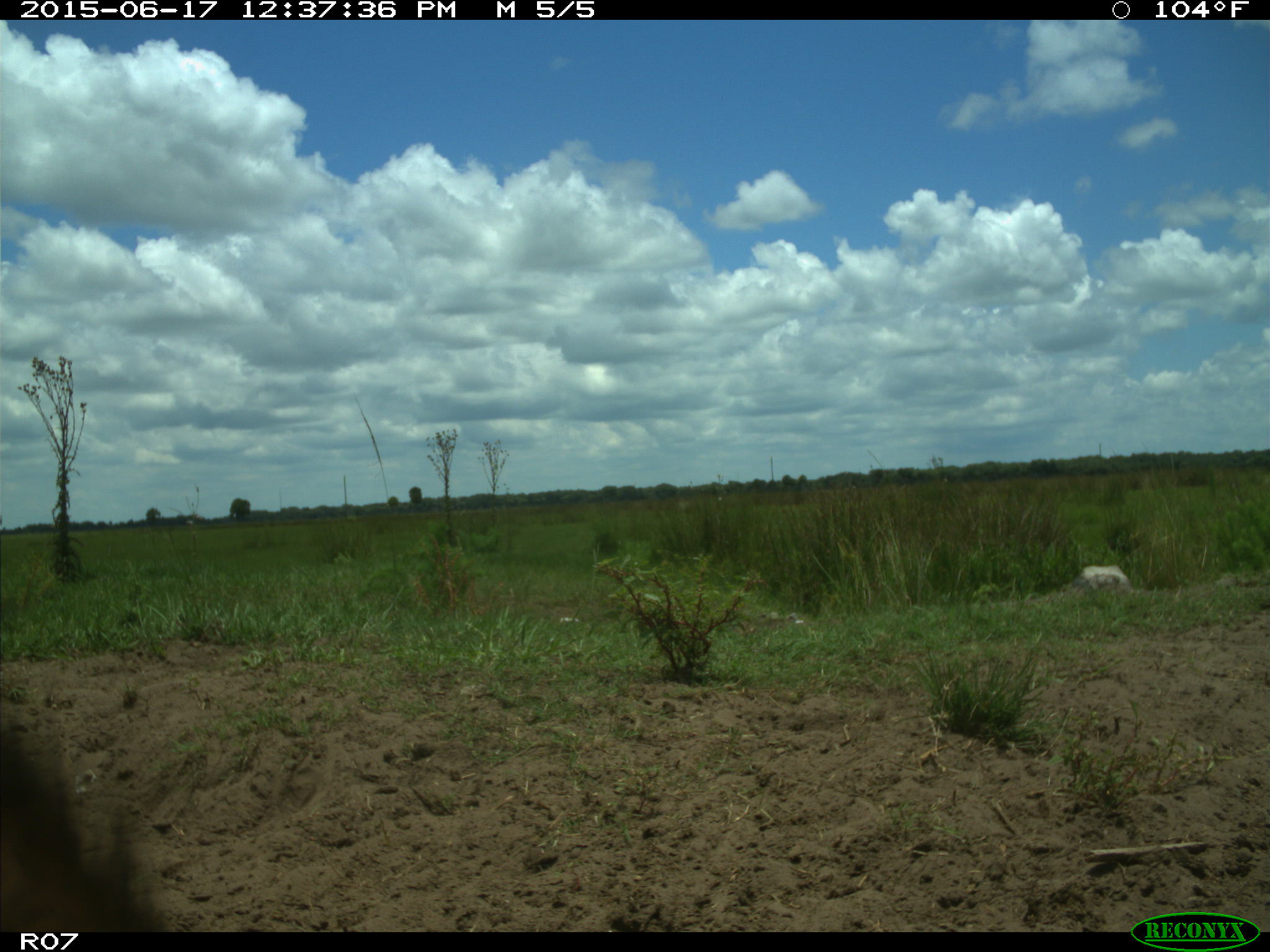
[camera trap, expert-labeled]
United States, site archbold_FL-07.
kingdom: Animalia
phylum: Chordata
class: Mammalia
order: Artiodactyla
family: Bovidae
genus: Bos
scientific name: Bos taurus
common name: domestic cow